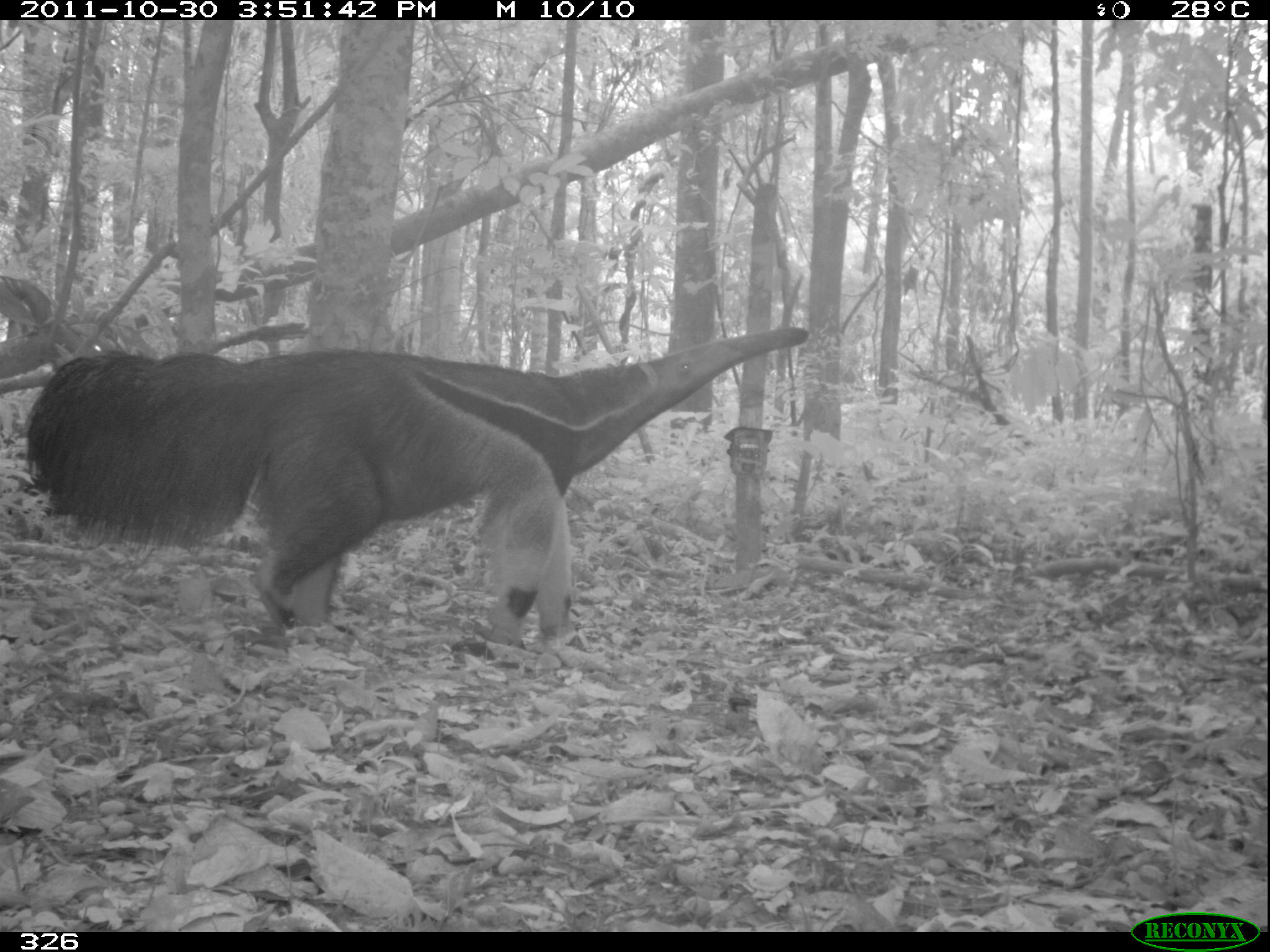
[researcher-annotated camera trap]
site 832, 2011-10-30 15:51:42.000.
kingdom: Animalia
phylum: Chordata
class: Mammalia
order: Pilosa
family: Myrmecophagidae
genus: Myrmecophaga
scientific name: Myrmecophaga tridactyla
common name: giant anteater